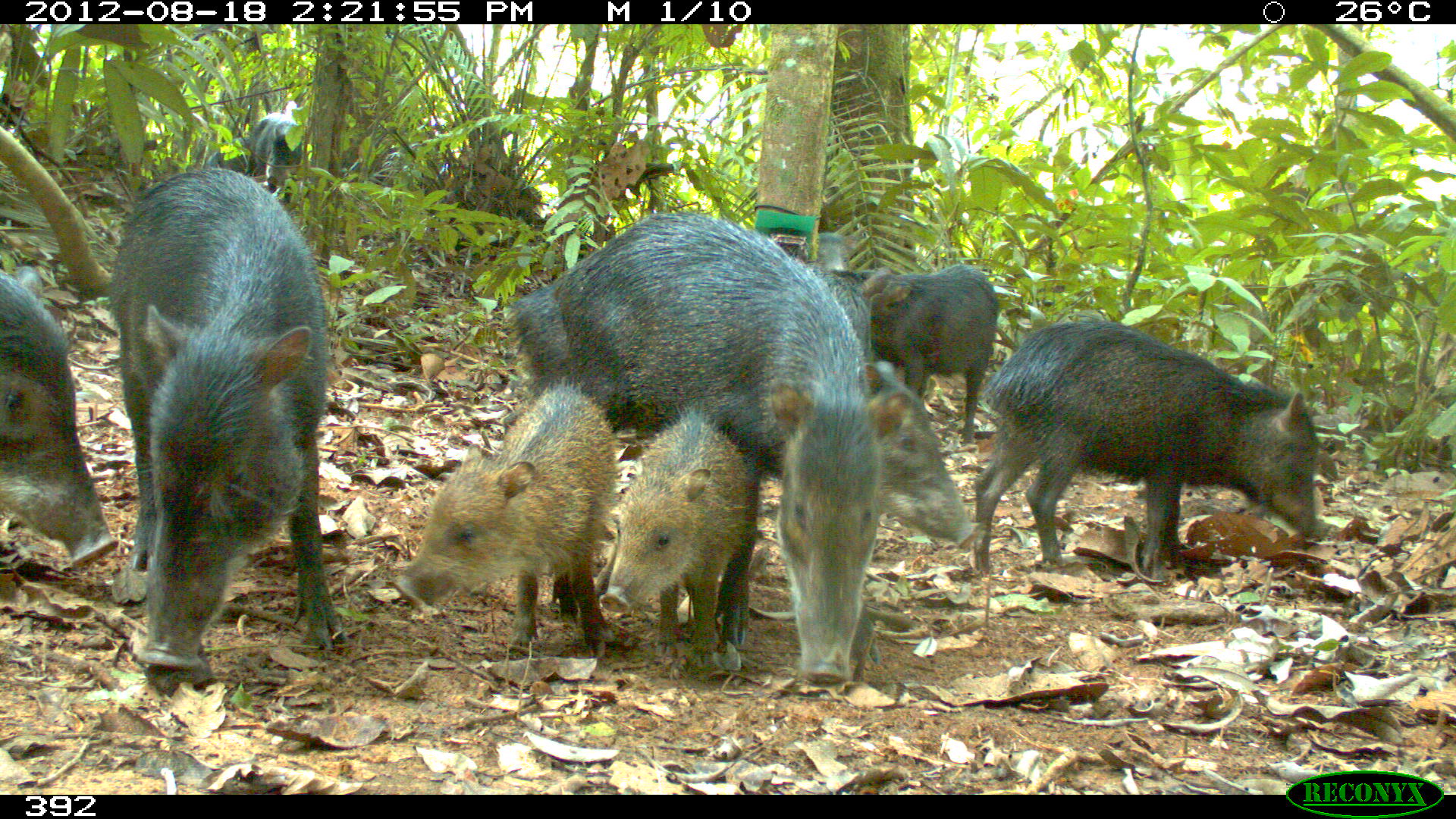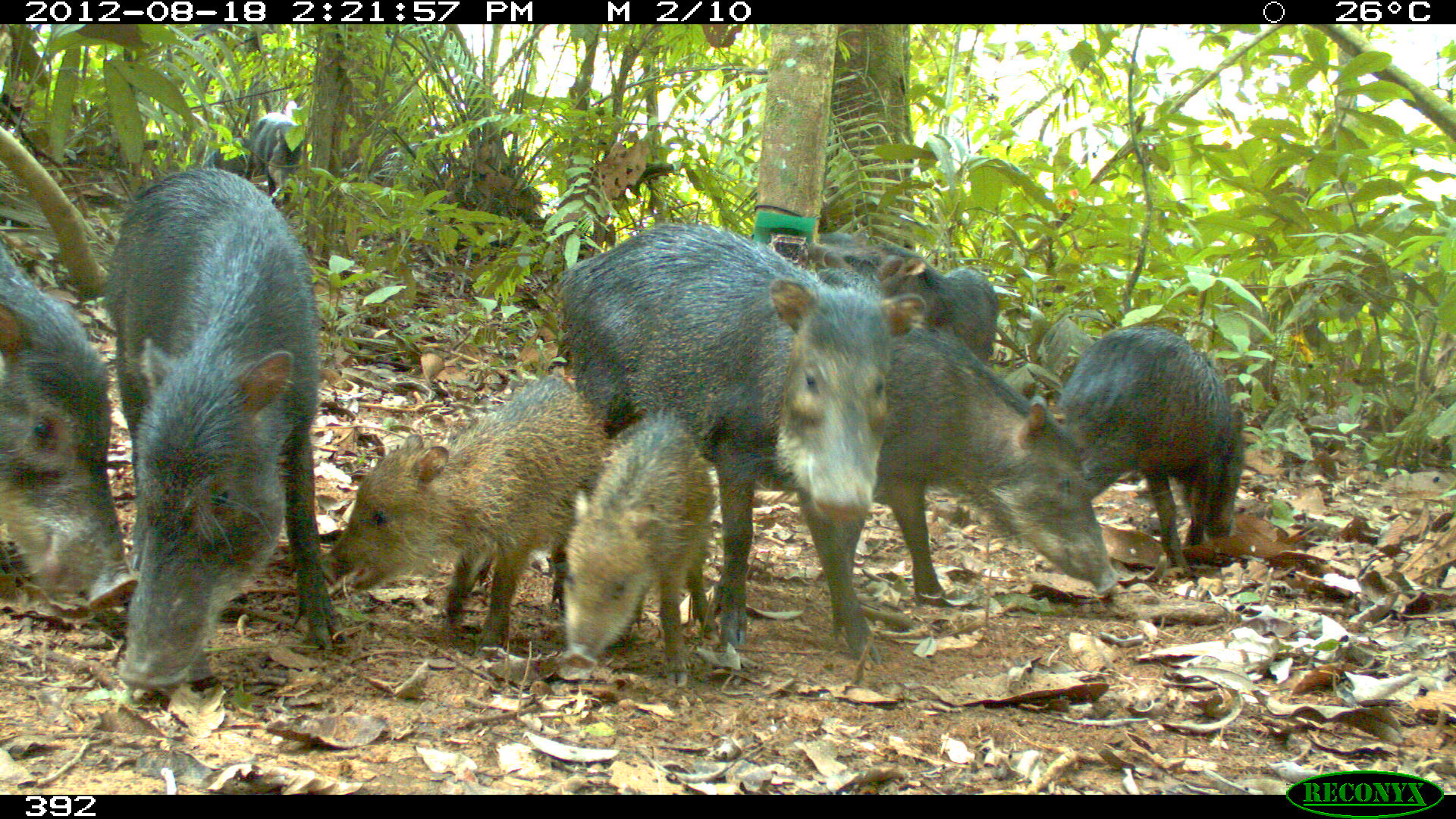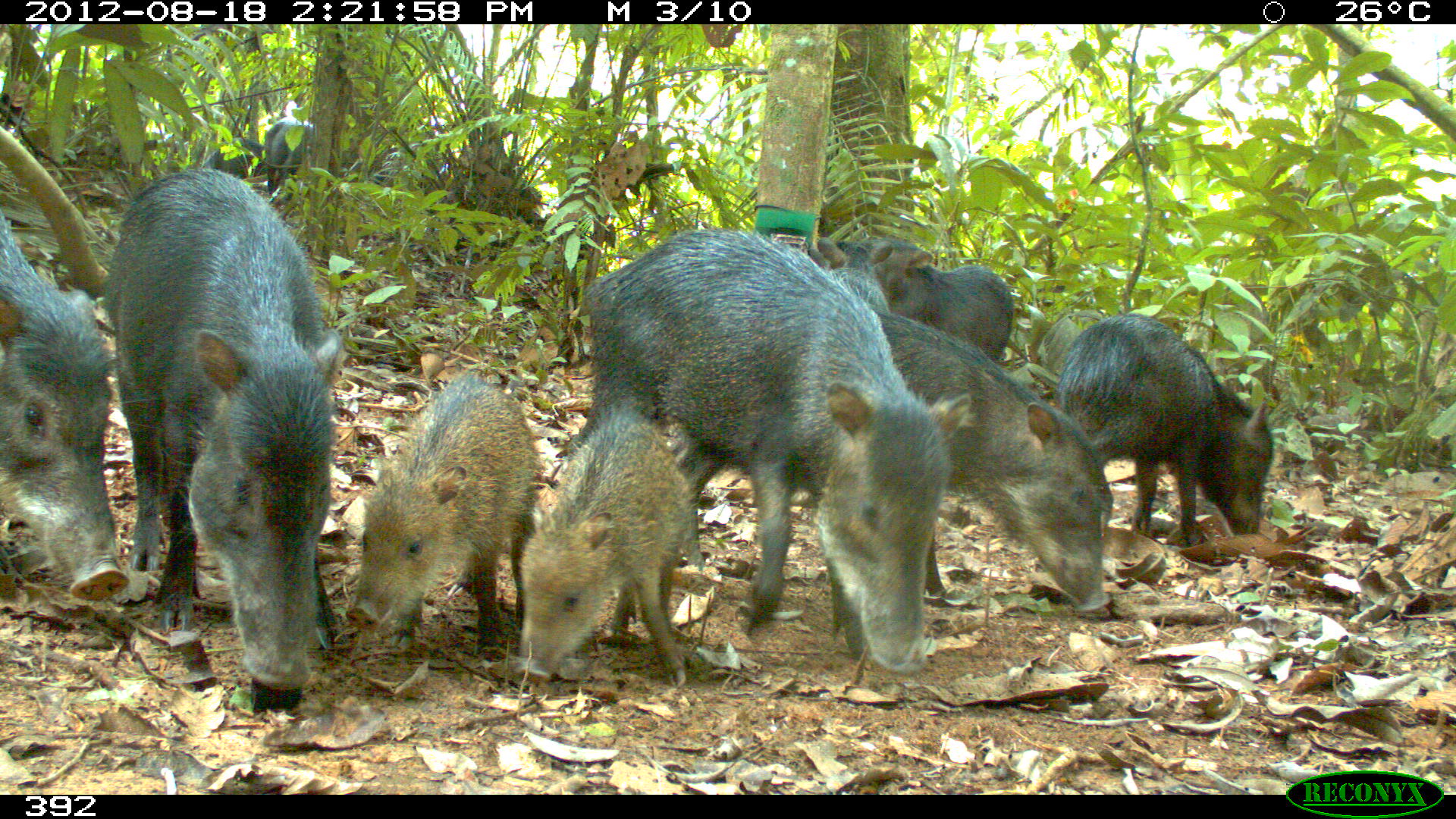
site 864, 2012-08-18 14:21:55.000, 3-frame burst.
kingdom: Animalia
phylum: Chordata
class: Mammalia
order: Artiodactyla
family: Tayassuidae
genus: Tayassu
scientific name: Tayassu pecari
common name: white-lipped peccary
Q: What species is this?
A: Tayassu pecari (white-lipped peccary).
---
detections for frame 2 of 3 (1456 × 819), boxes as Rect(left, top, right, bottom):
tayassu pecari: Rect(559, 221, 928, 663); Rect(104, 170, 342, 684); Rect(819, 269, 1118, 598); Rect(319, 378, 611, 658); Rect(0, 241, 135, 611); Rect(1058, 326, 1247, 577); Rect(563, 412, 714, 685); Rect(816, 228, 1013, 366); Rect(250, 112, 305, 205); Rect(200, 137, 251, 179)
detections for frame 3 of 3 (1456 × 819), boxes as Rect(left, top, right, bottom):
tayassu pecari: Rect(581, 229, 971, 672); Rect(102, 170, 343, 709); Rect(826, 303, 1113, 613); Rect(346, 374, 539, 657); Rect(1052, 313, 1274, 547); Rect(0, 210, 130, 603); Rect(517, 405, 690, 689); Rect(815, 234, 945, 599); Rect(815, 236, 1014, 364); Rect(264, 120, 334, 195); Rect(201, 138, 267, 179)